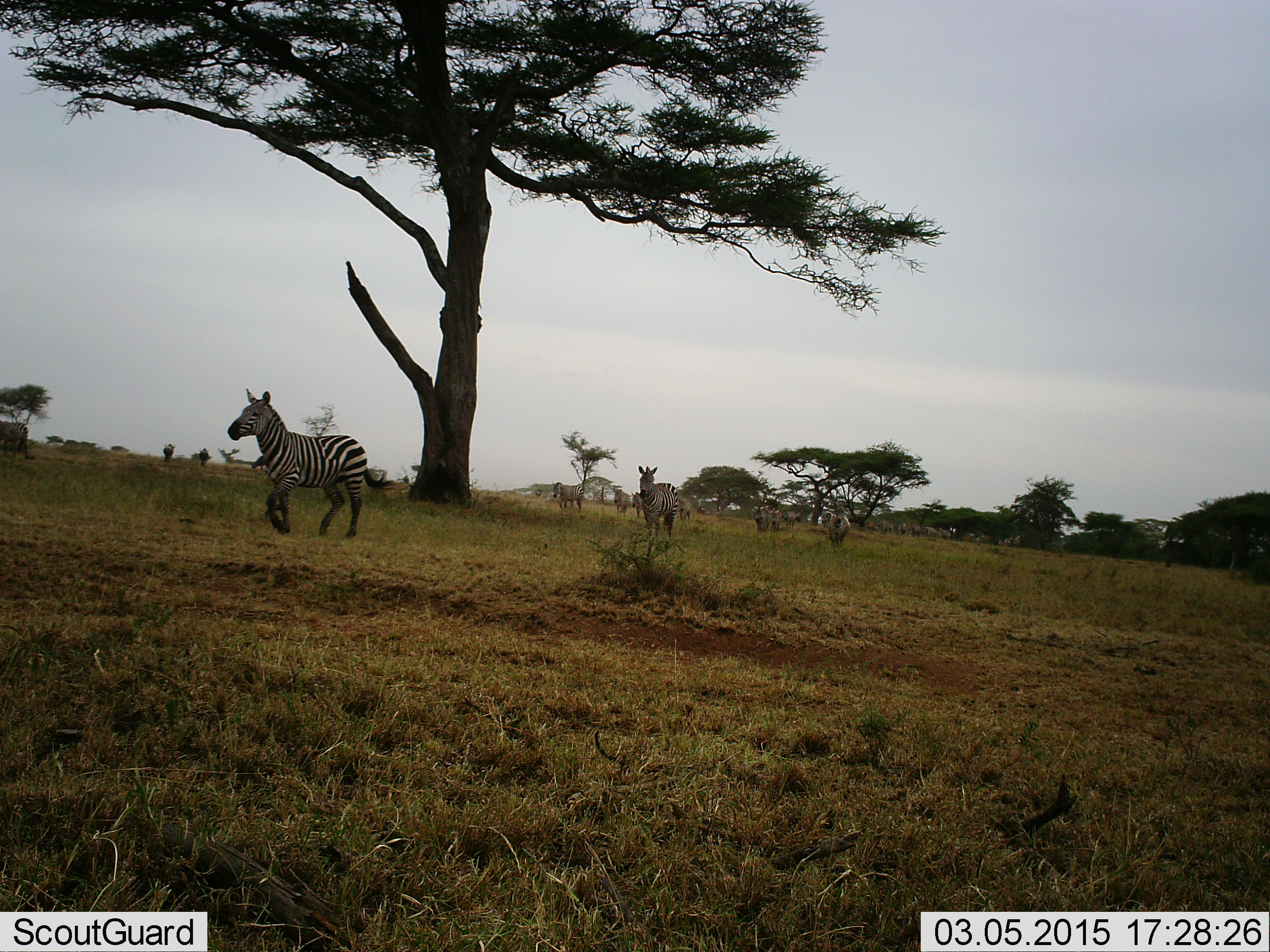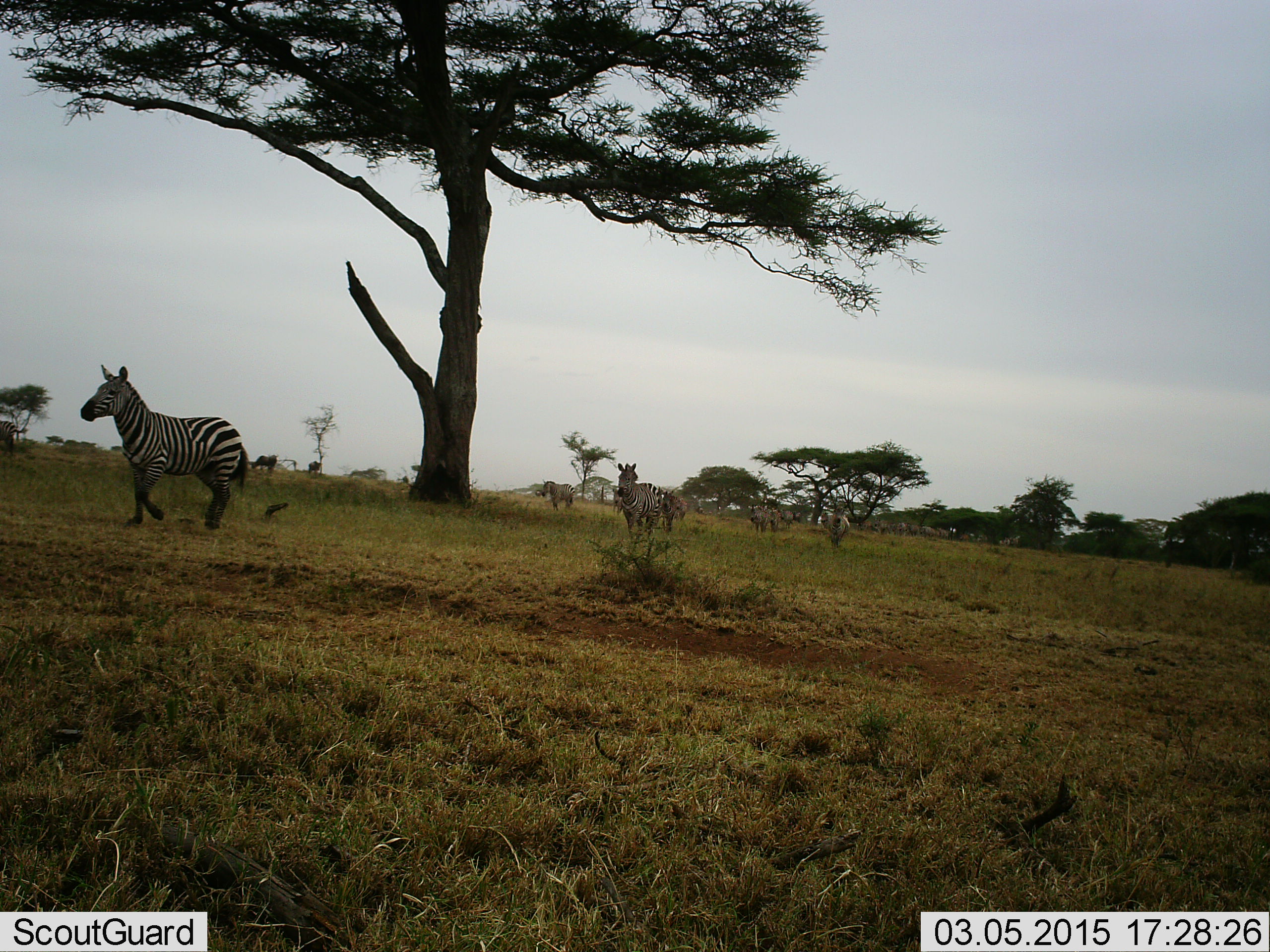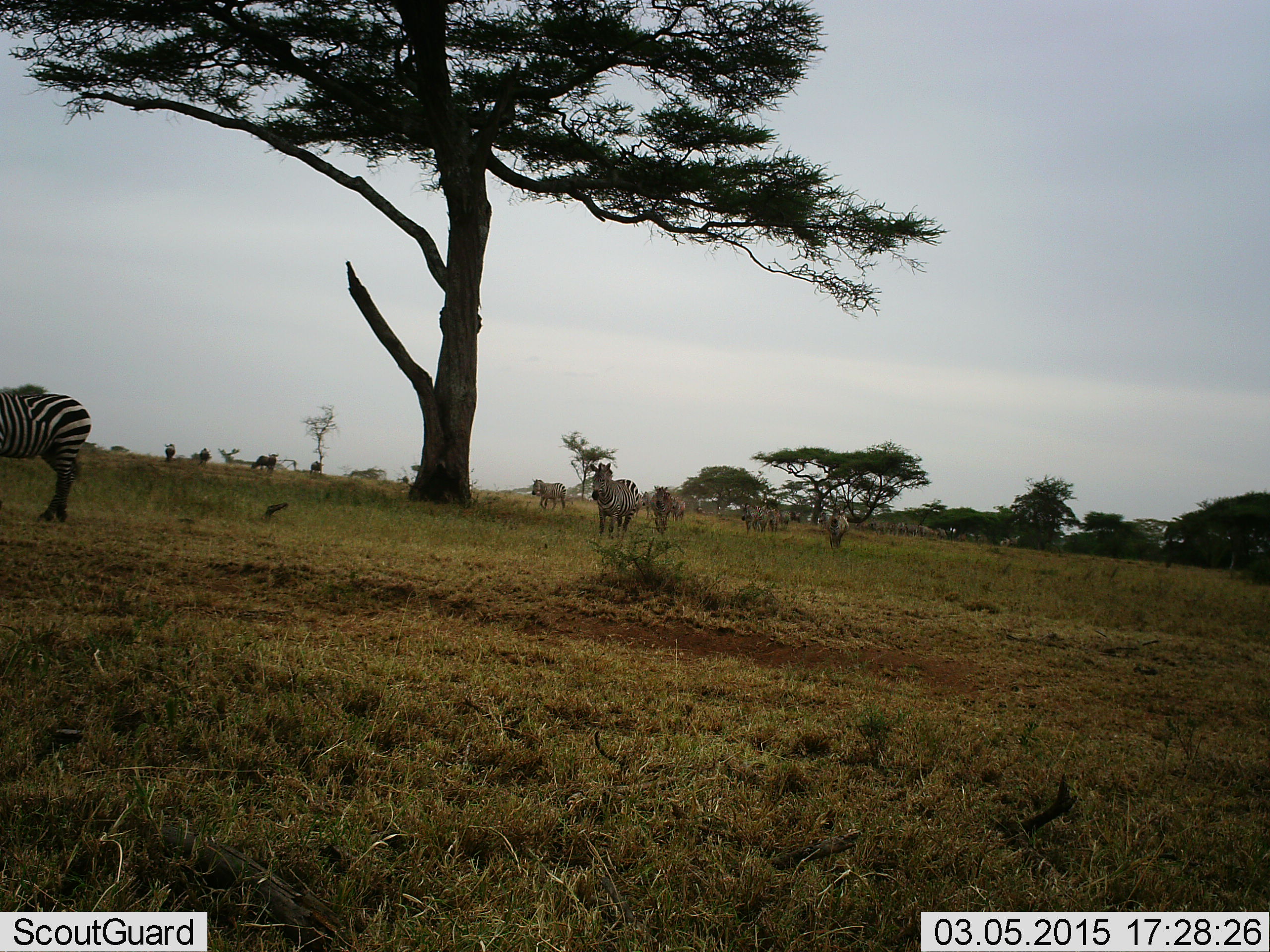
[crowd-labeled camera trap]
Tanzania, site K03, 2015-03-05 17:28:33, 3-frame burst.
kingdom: Animalia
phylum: Chordata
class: Mammalia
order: Perissodactyla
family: Equidae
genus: Equus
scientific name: Equus quagga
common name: plains zebra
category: zebra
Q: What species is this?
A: Zebra (plains zebra) (Equus quagga).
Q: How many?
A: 11-50.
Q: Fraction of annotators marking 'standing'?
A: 10%.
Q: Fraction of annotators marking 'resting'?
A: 0%.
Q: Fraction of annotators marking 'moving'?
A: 100%.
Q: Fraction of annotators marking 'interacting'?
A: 0%.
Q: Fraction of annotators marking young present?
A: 0%.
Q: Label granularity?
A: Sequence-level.